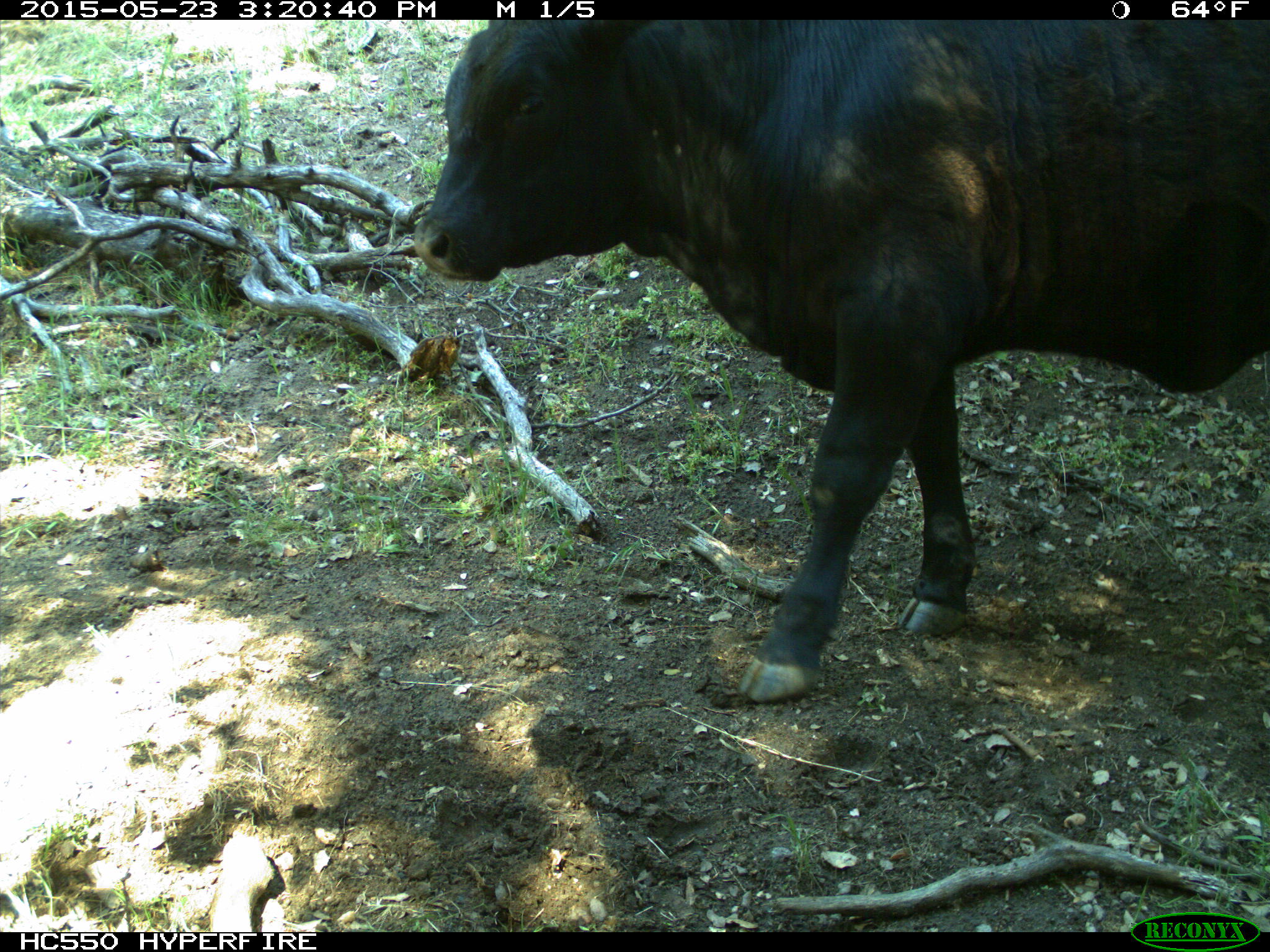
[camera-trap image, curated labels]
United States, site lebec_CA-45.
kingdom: Animalia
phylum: Chordata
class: Mammalia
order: Artiodactyla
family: Bovidae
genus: Bos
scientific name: Bos taurus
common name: domestic cow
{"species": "Bos taurus (domestic cow)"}